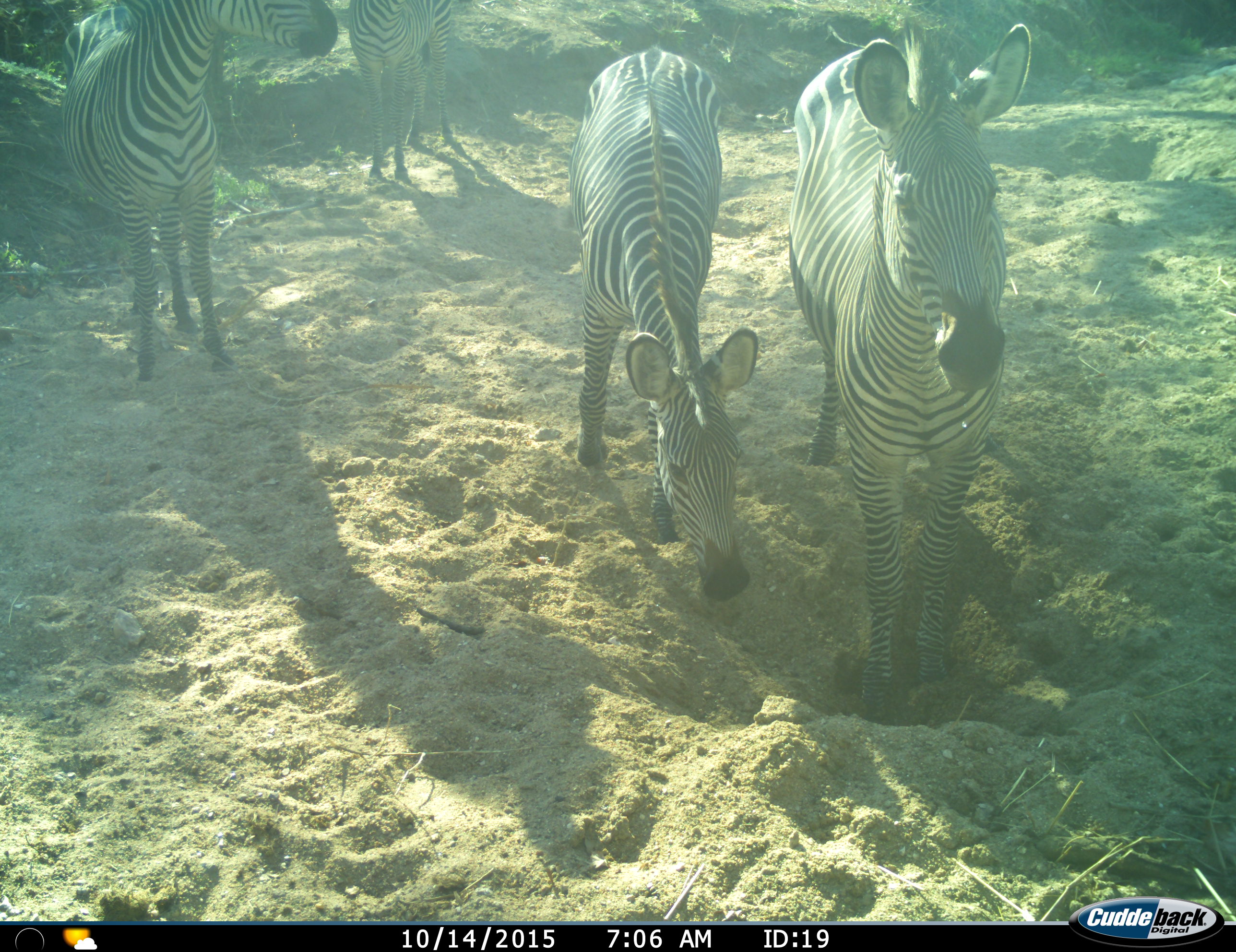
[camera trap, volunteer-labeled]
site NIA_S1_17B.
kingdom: Animalia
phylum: Chordata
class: Mammalia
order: Perissodactyla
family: Equidae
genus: Equus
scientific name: Equus quagga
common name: plains zebra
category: zebraplains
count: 4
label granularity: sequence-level